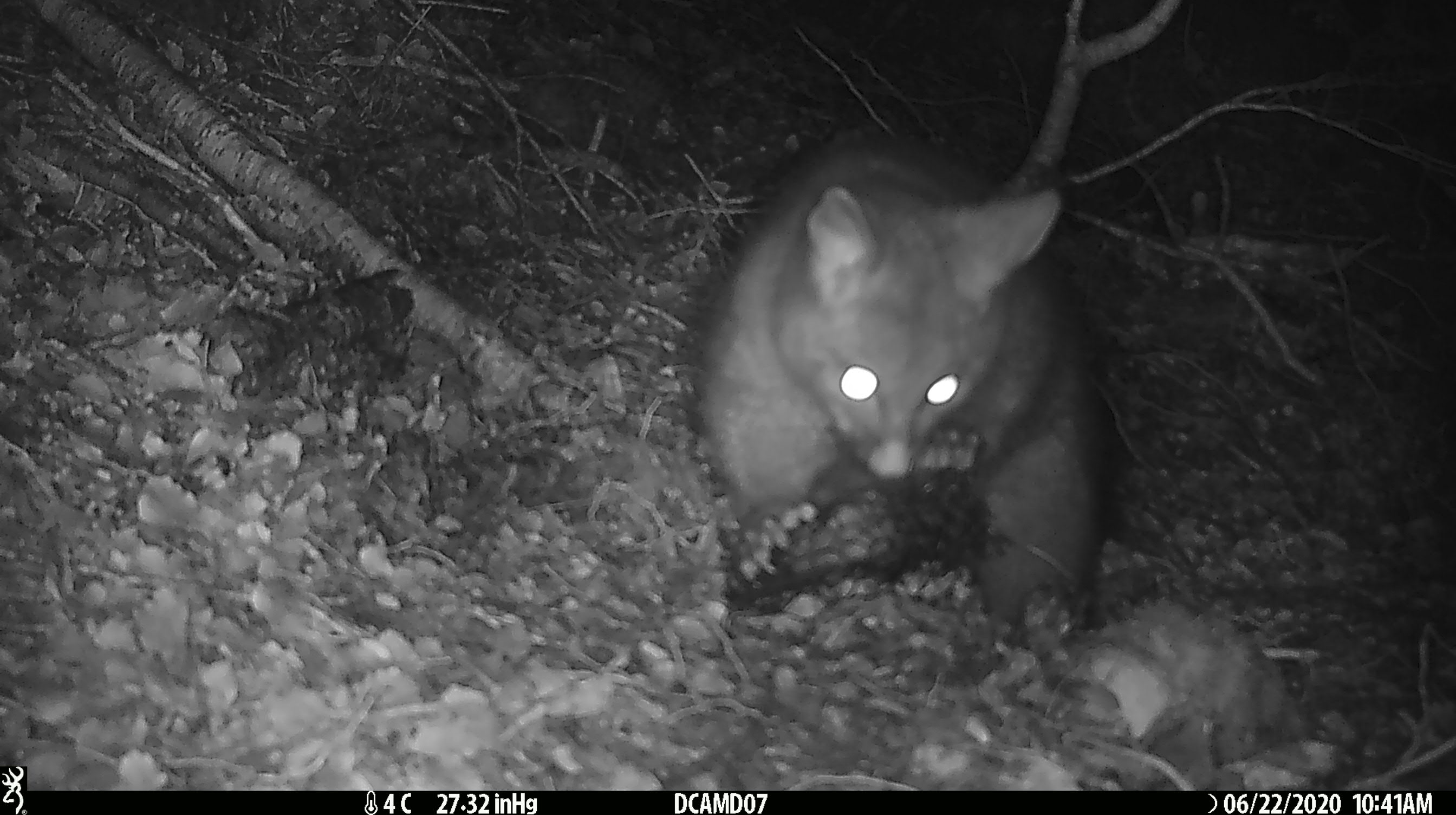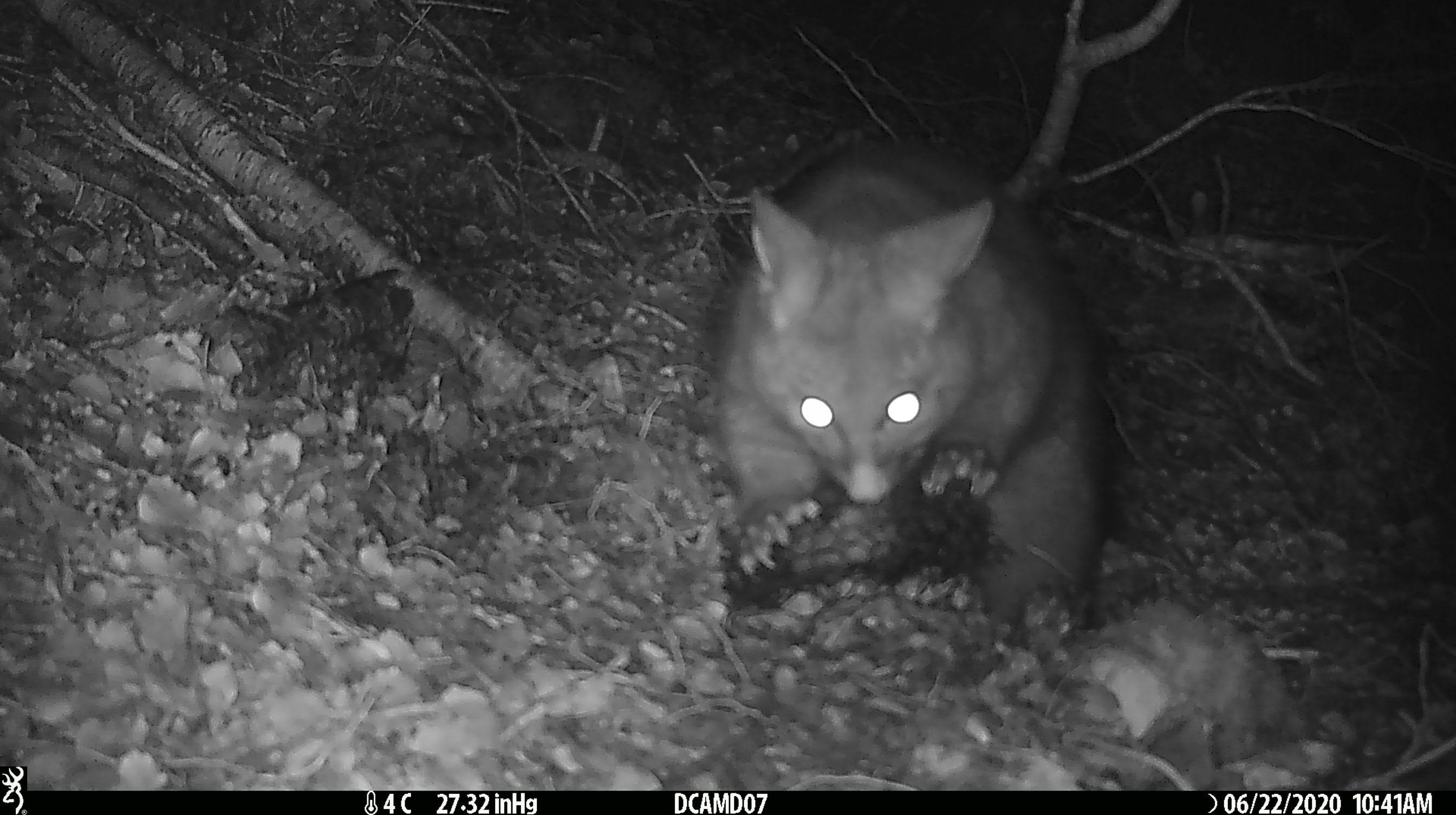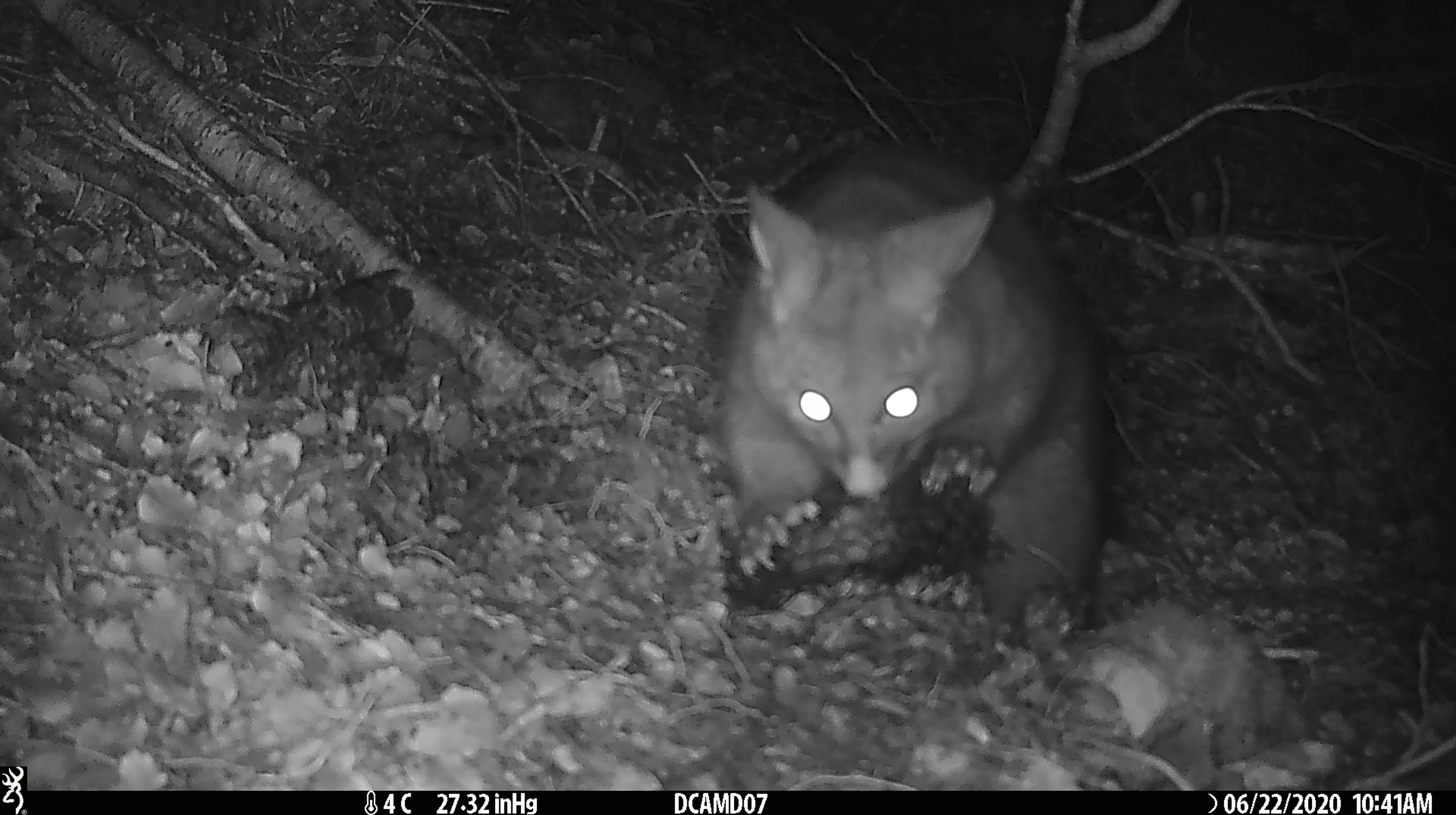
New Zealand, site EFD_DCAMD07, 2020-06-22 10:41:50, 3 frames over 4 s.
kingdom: Animalia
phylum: Chordata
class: Mammalia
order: Diprotodontia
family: Phalangeridae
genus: Trichosurus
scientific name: Trichosurus vulpecula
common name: common brushtail possum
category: possum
Possum (common brushtail possum) (Trichosurus vulpecula).